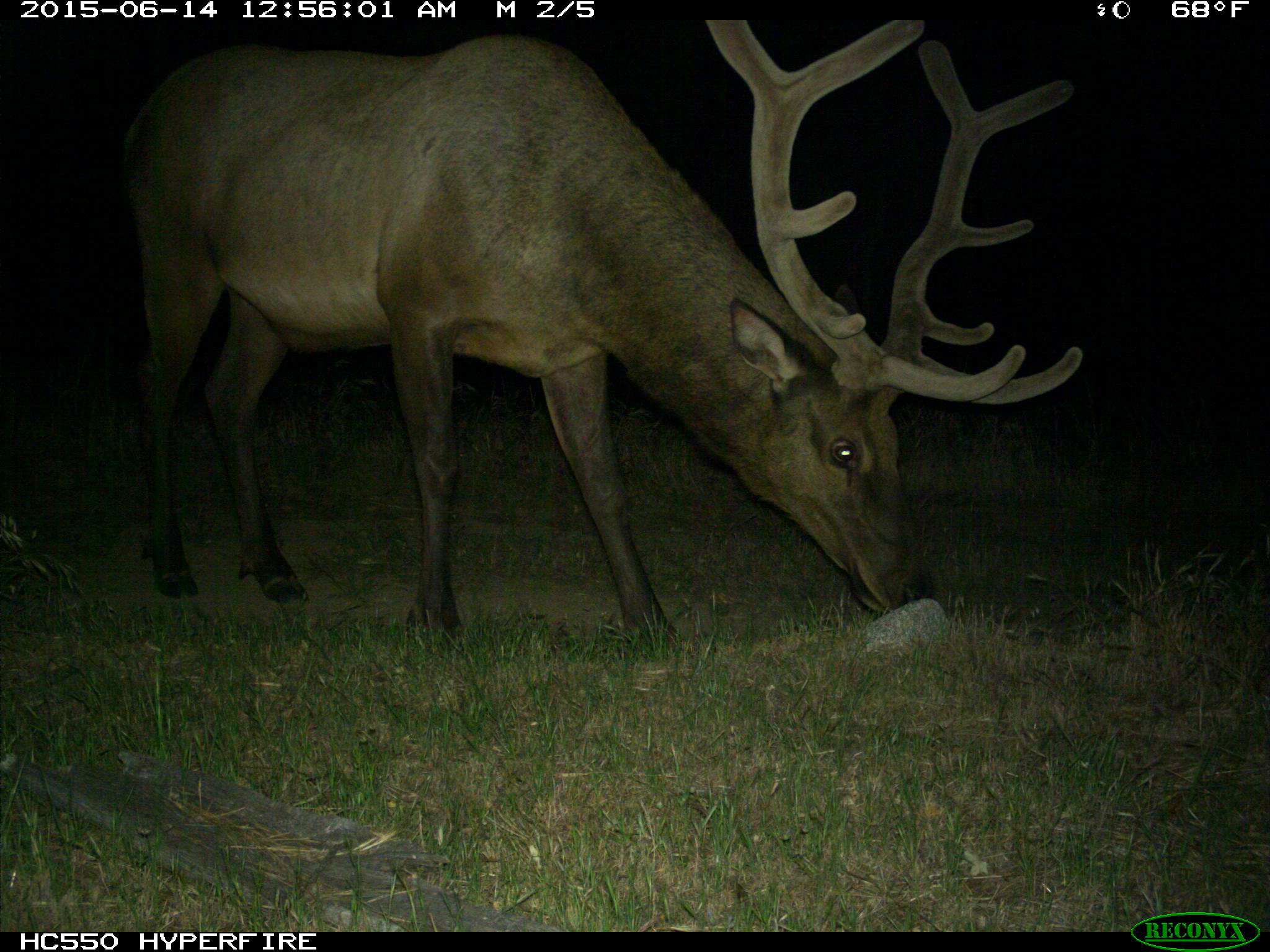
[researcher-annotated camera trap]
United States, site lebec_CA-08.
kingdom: Animalia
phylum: Chordata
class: Mammalia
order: Artiodactyla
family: Cervidae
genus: Cervus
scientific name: Cervus canadensis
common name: elk